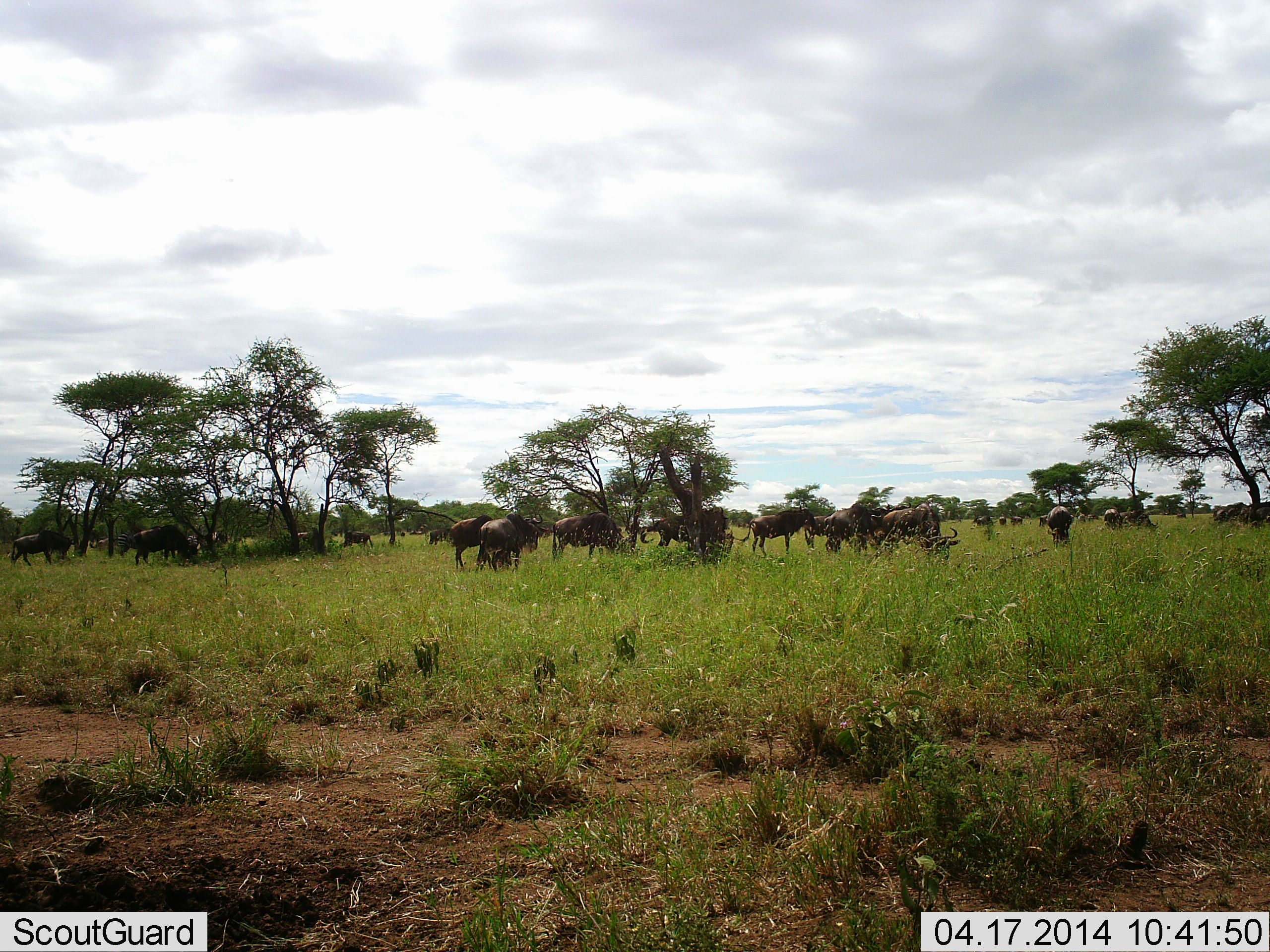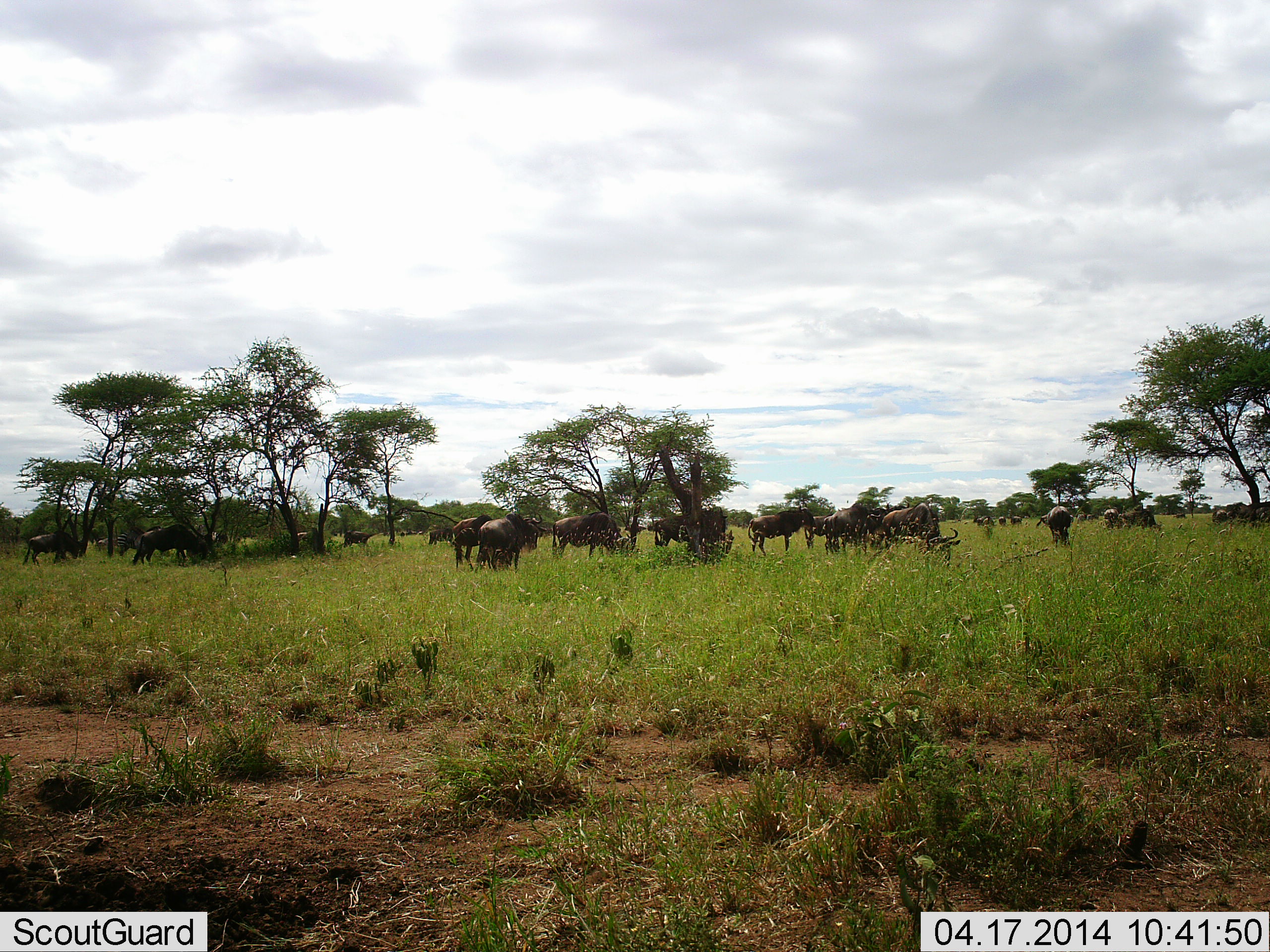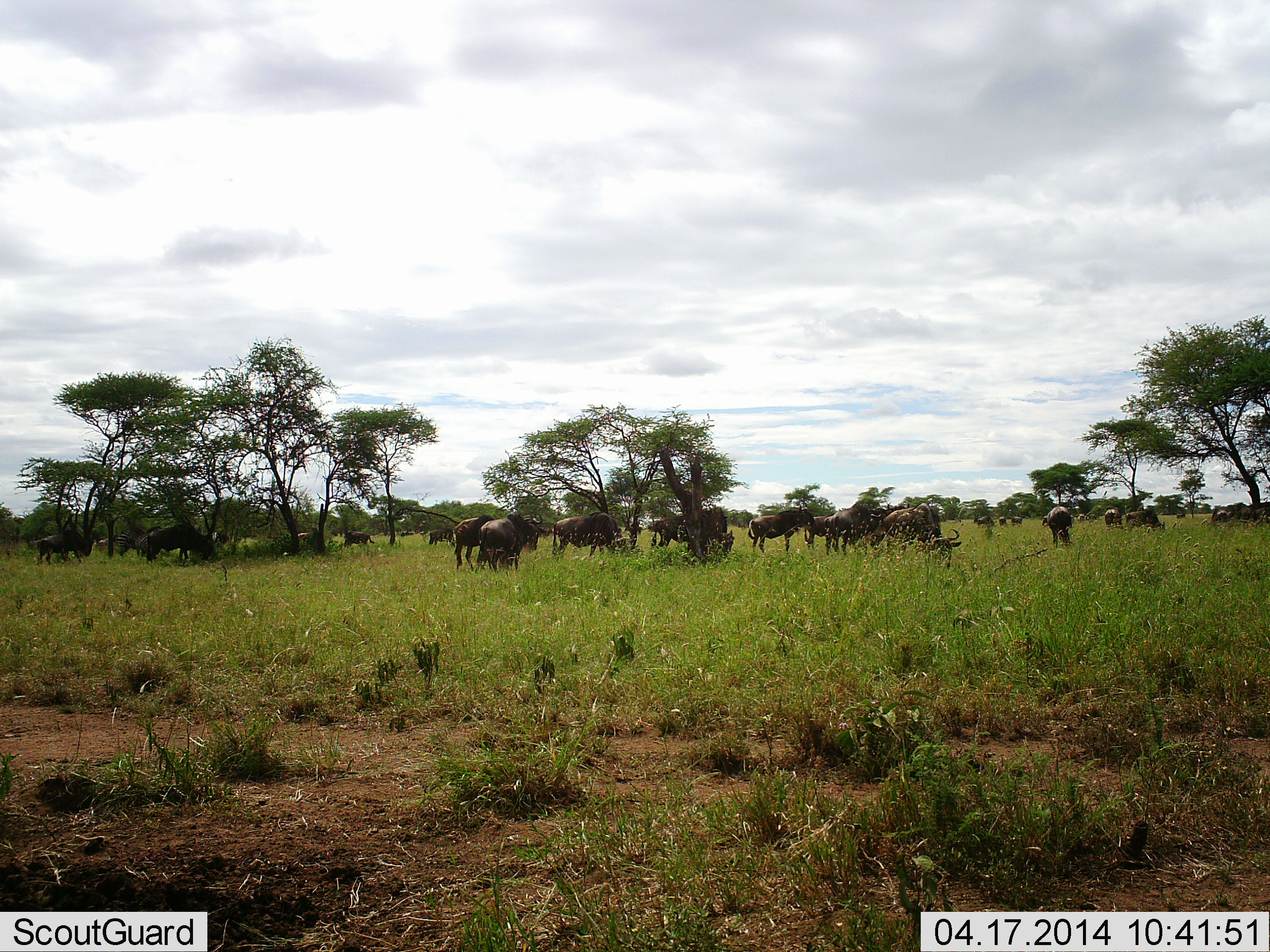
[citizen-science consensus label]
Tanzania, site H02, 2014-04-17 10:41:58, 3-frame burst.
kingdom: Animalia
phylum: Chordata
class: Mammalia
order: Artiodactyla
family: Bovidae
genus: Connochaetes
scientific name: Connochaetes taurinus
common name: blue wildebeest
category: wildebeest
Wildebeest (blue wildebeest) (Connochaetes taurinus), count 11-50. Behavior (volunteer vote fractions): standing 60%, resting 0%, moving 50%, interacting 0%. Young present (vote fraction): 0%. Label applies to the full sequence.